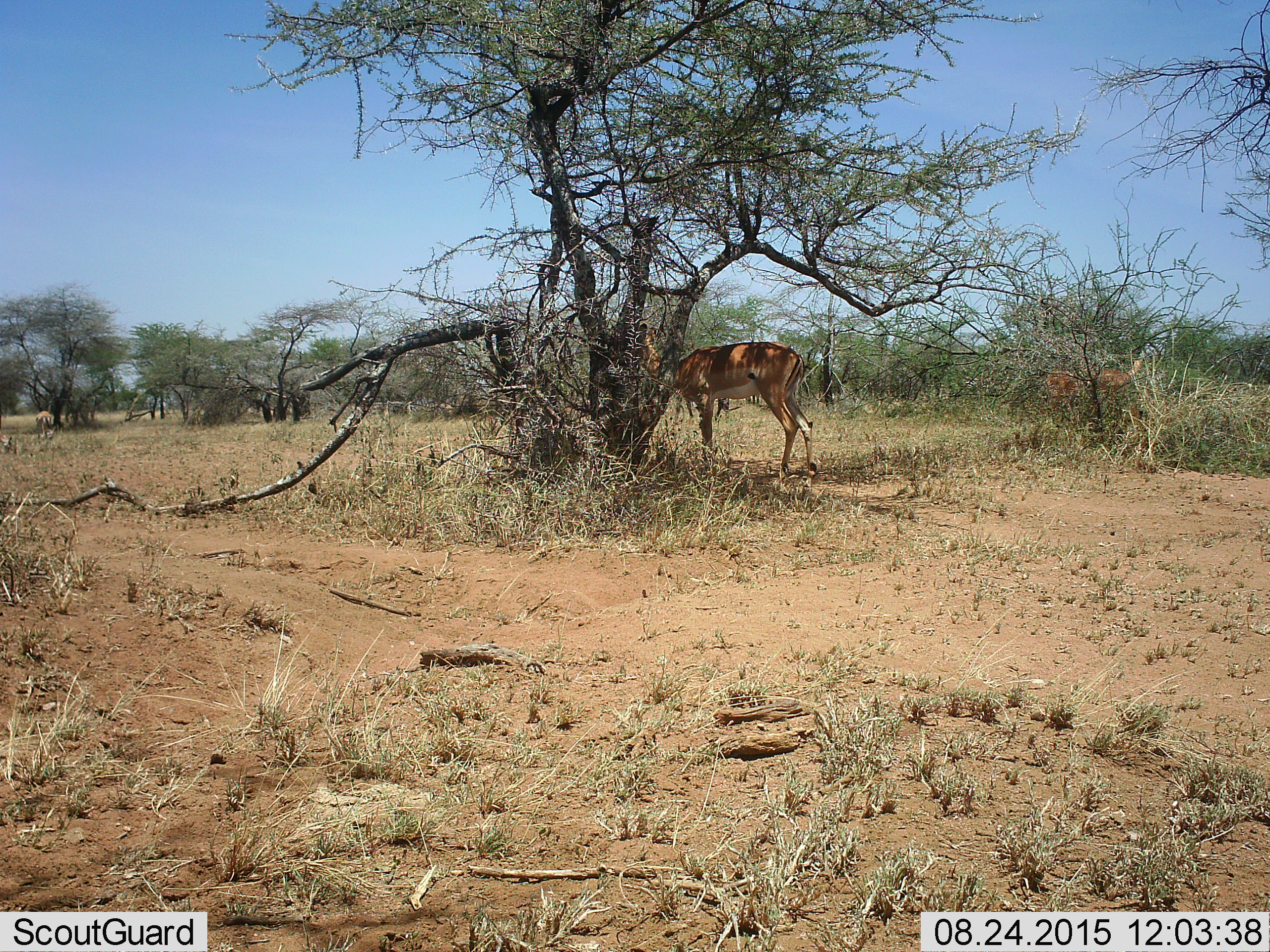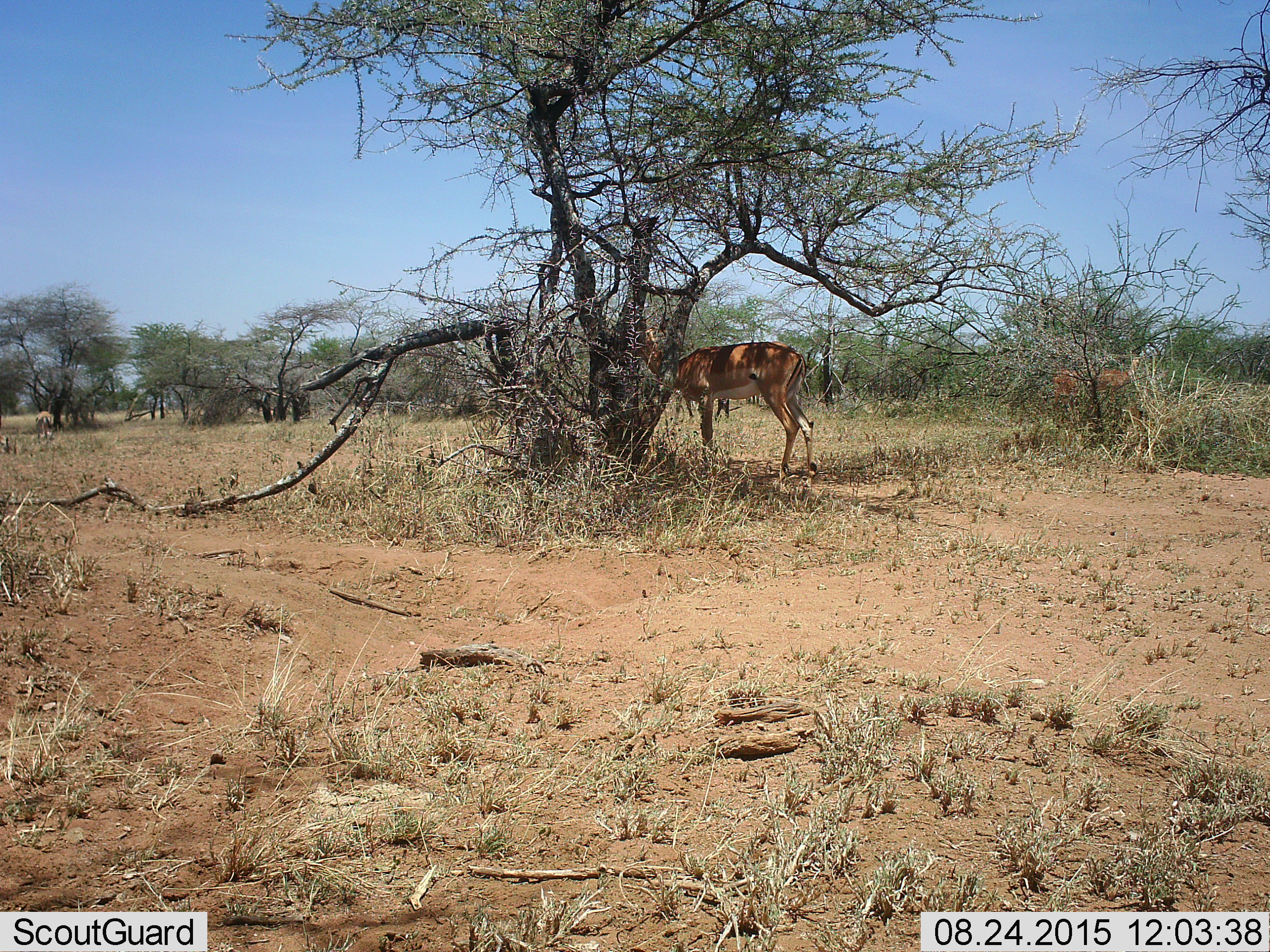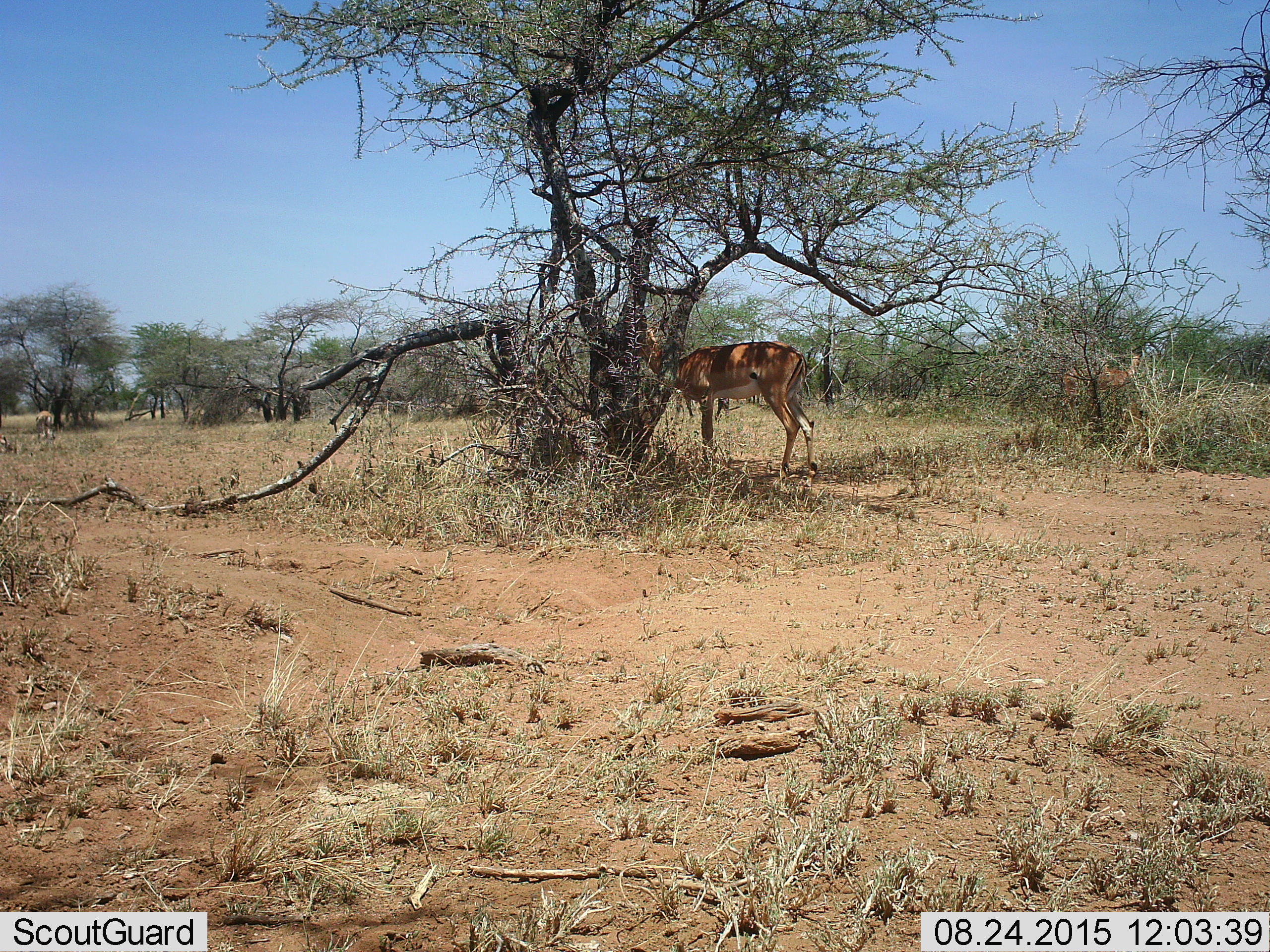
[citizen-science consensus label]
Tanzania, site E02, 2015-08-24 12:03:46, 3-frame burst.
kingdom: Animalia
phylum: Chordata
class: Mammalia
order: Artiodactyla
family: Bovidae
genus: Aepyceros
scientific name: Aepyceros melampus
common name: impala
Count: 3.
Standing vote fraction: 67%.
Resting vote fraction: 0%.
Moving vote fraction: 11%.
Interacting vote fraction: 0%.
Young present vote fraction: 0%.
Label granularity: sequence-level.